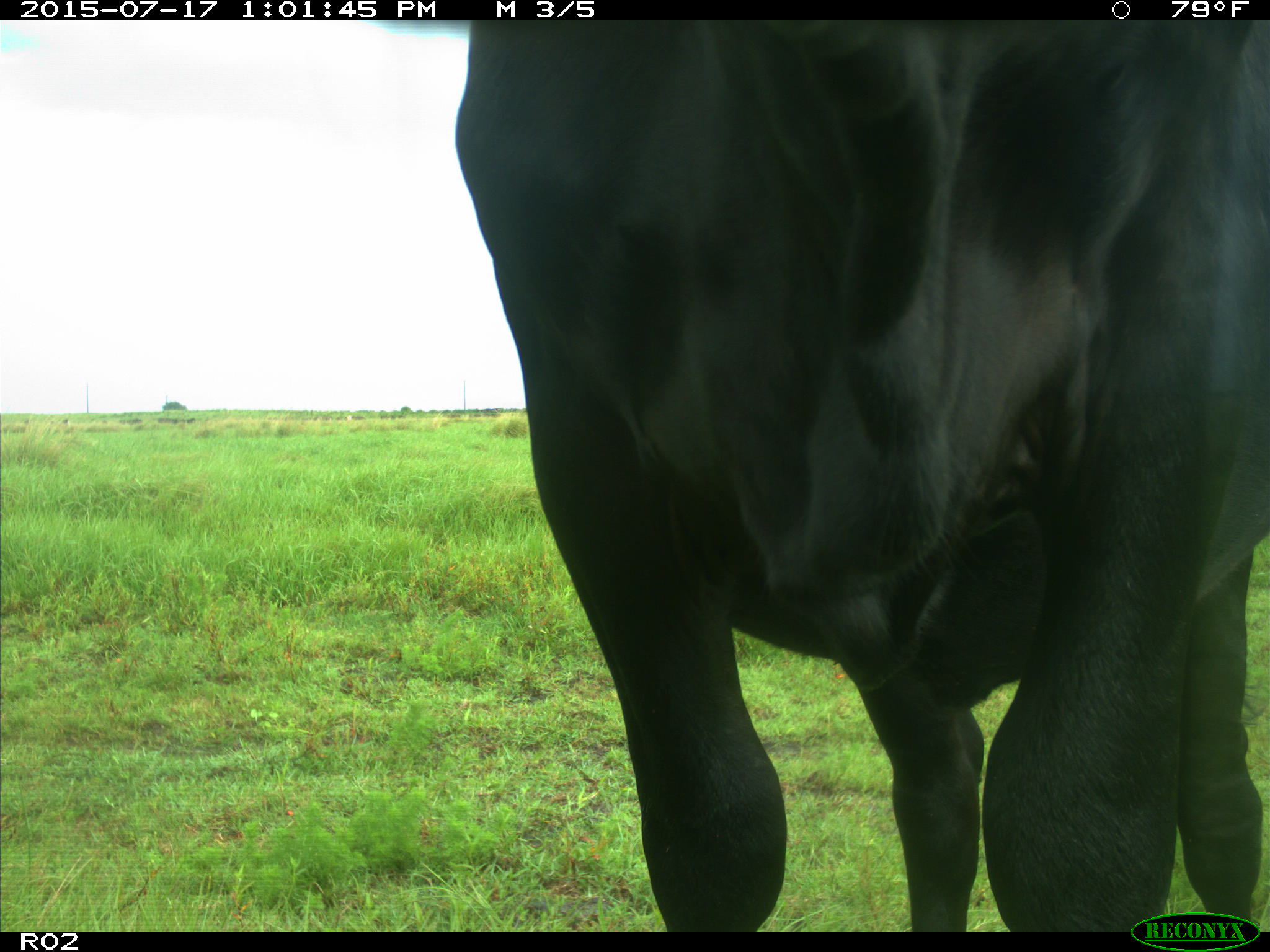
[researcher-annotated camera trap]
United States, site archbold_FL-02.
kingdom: Animalia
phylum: Chordata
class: Mammalia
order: Artiodactyla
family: Bovidae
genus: Bos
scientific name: Bos taurus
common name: domestic cow